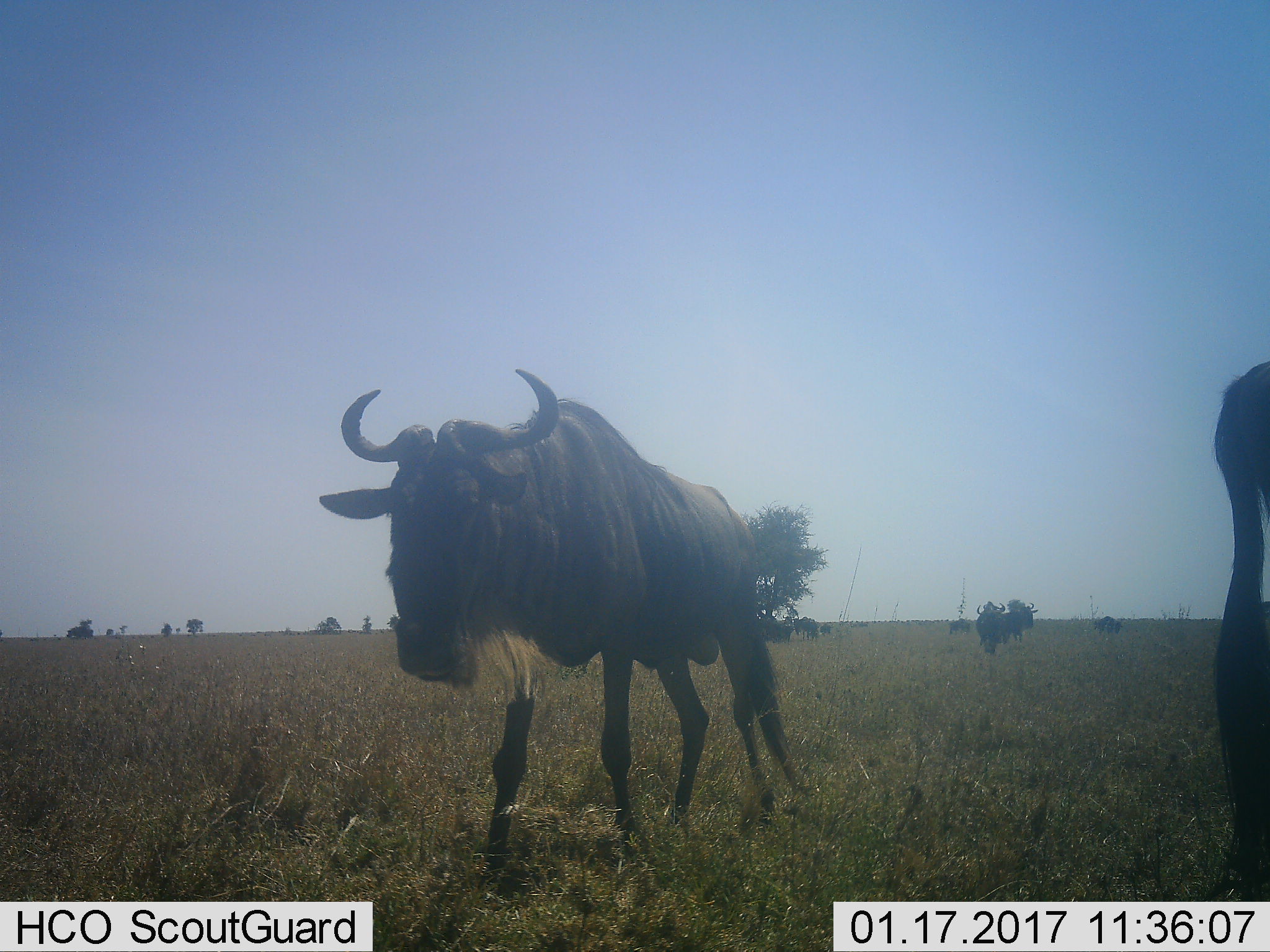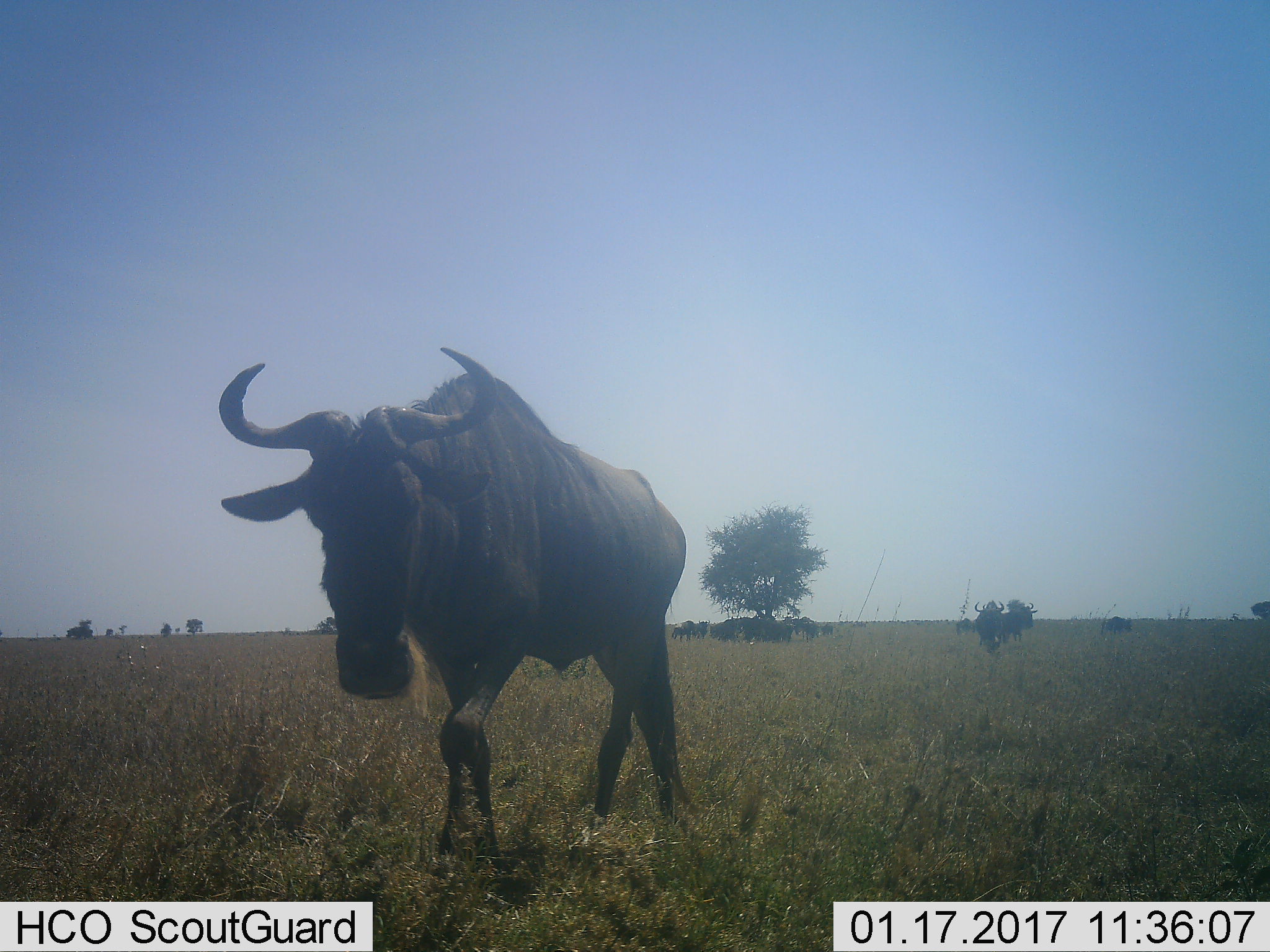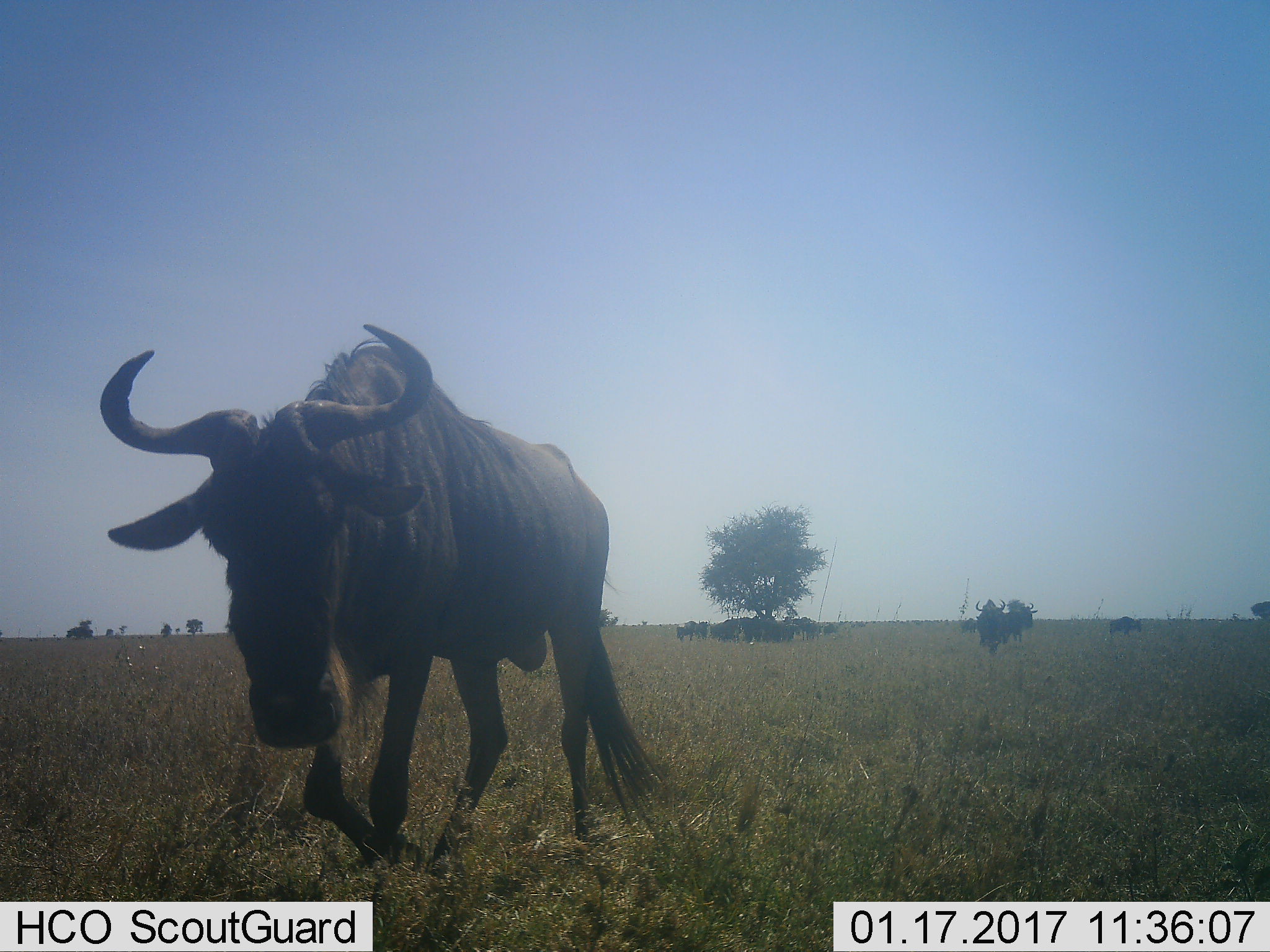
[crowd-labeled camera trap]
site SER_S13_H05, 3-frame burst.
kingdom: Animalia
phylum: Chordata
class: Mammalia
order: Artiodactyla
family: Bovidae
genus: Connochaetes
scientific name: Connochaetes taurinus taurinus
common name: blue wildebeest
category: wildebeestblue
Wildebeestblue (blue wildebeest) (Connochaetes taurinus taurinus), count 10. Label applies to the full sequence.